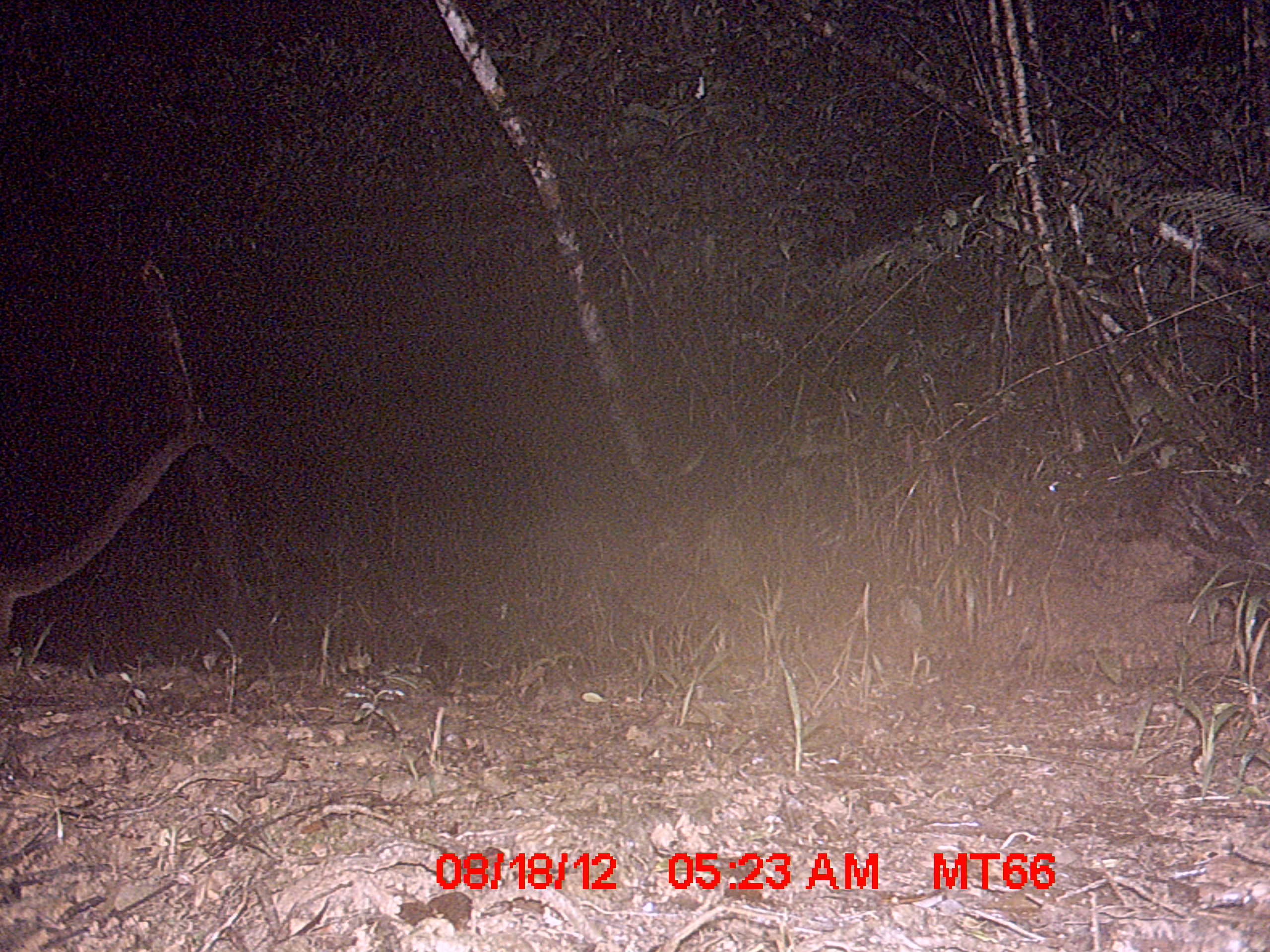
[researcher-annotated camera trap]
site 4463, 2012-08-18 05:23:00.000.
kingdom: Animalia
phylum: Chordata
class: Mammalia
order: Carnivora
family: Eupleridae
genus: Cryptoprocta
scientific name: Cryptoprocta ferox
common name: fossa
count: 1